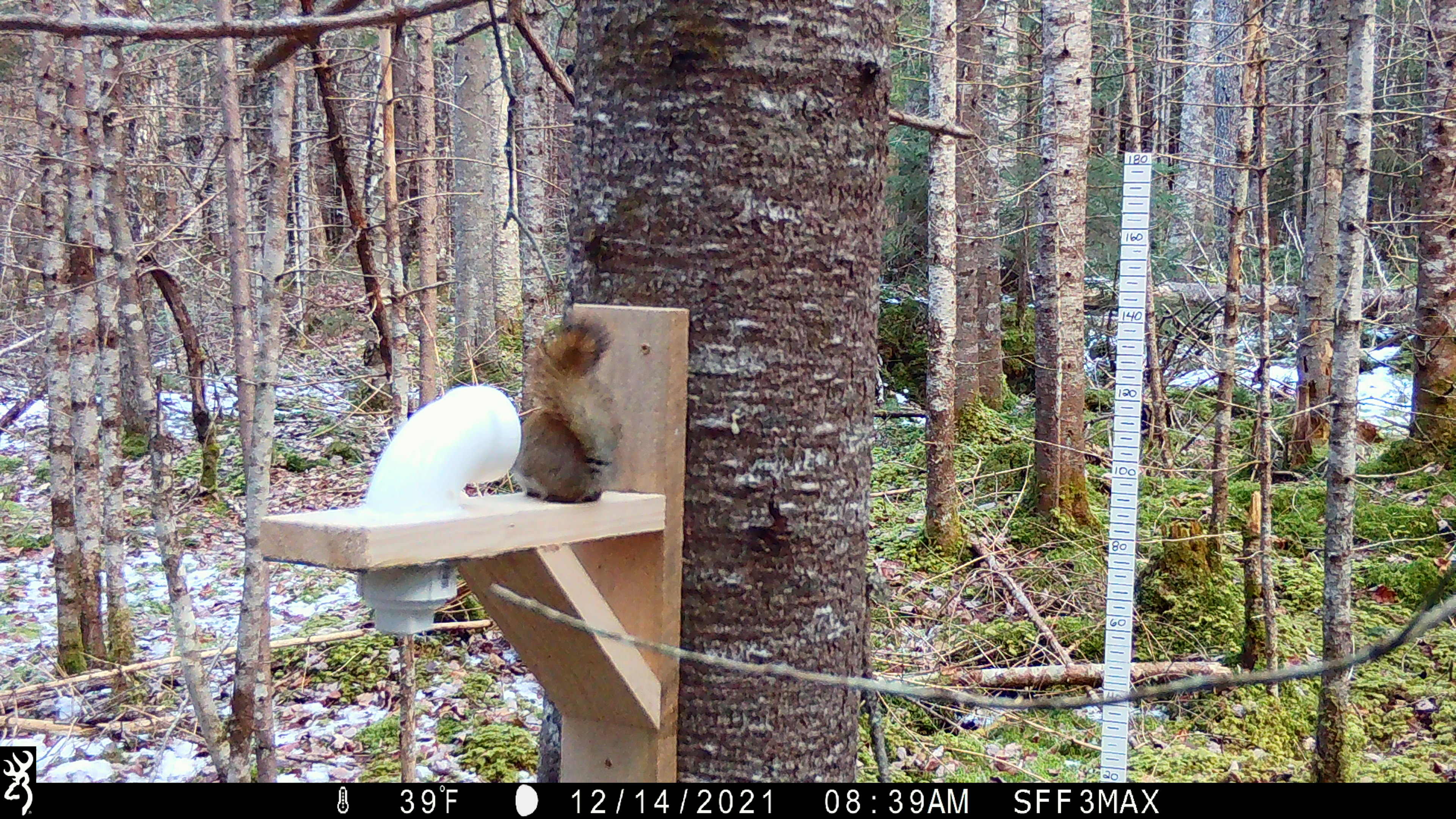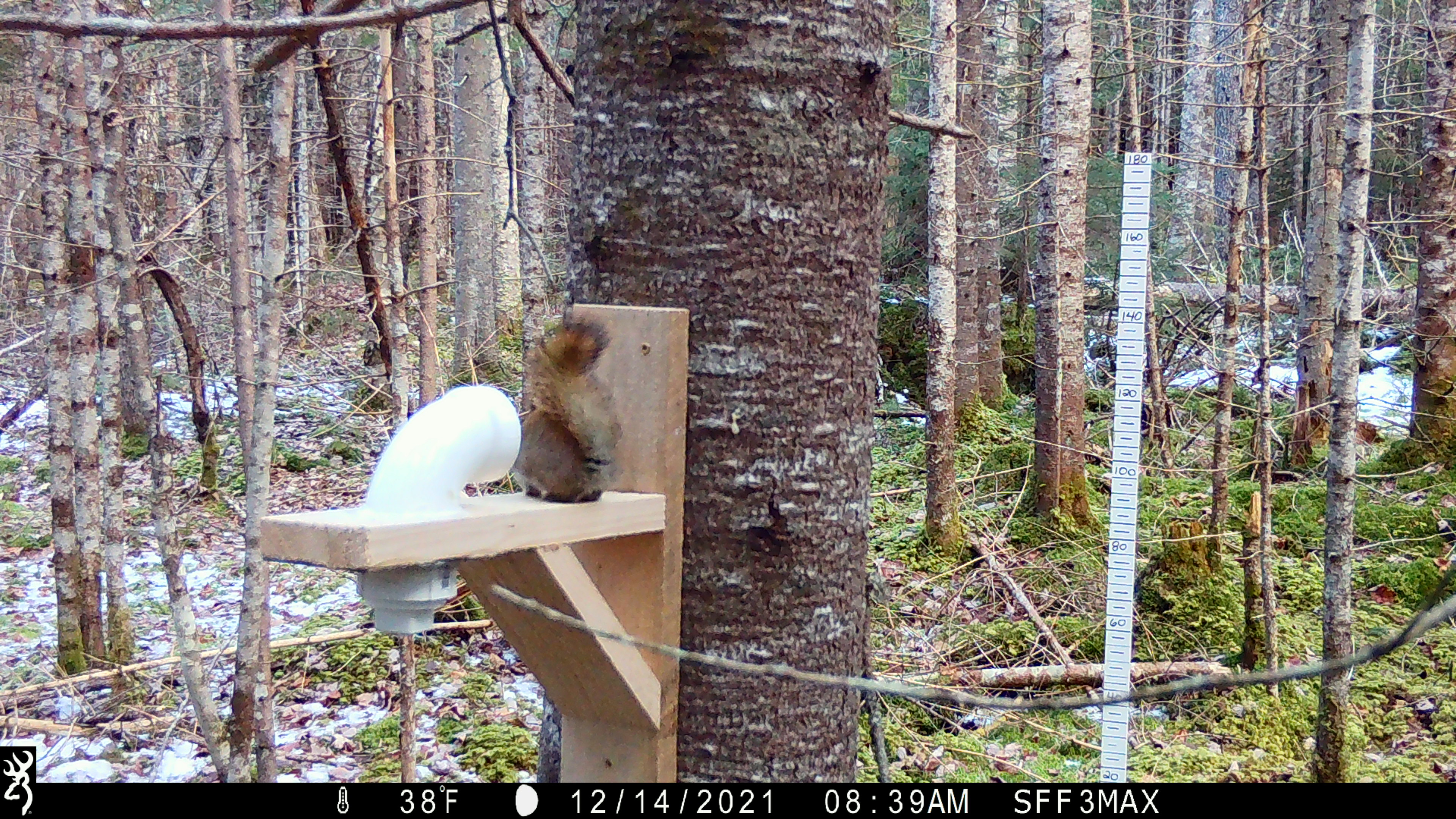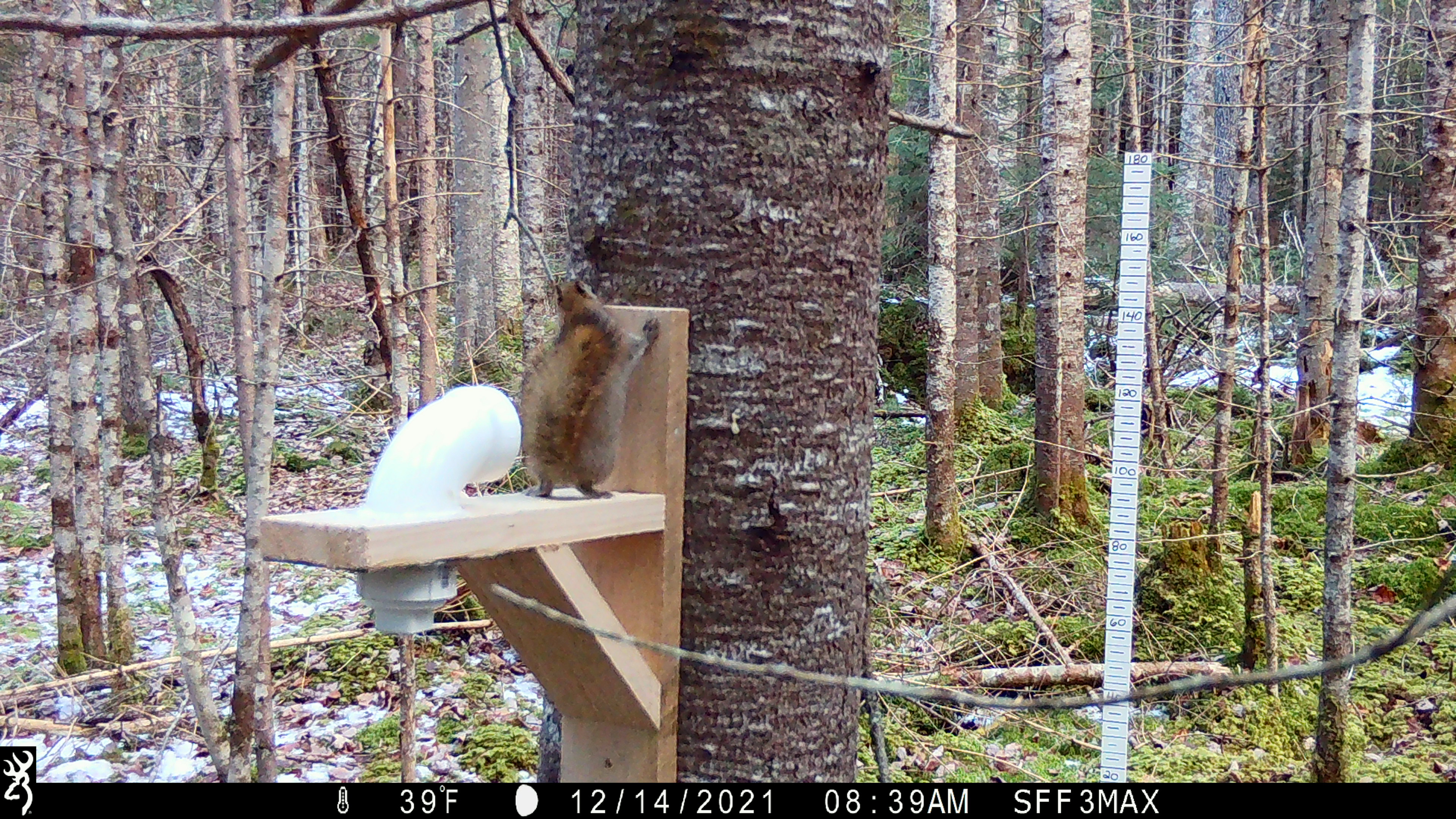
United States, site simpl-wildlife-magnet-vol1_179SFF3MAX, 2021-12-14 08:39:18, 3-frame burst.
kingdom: Animalia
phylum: Chordata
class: Mammalia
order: Rodentia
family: Sciuridae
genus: Tamiasciurus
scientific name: Tamiasciurus hudsonicus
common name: red squirrel